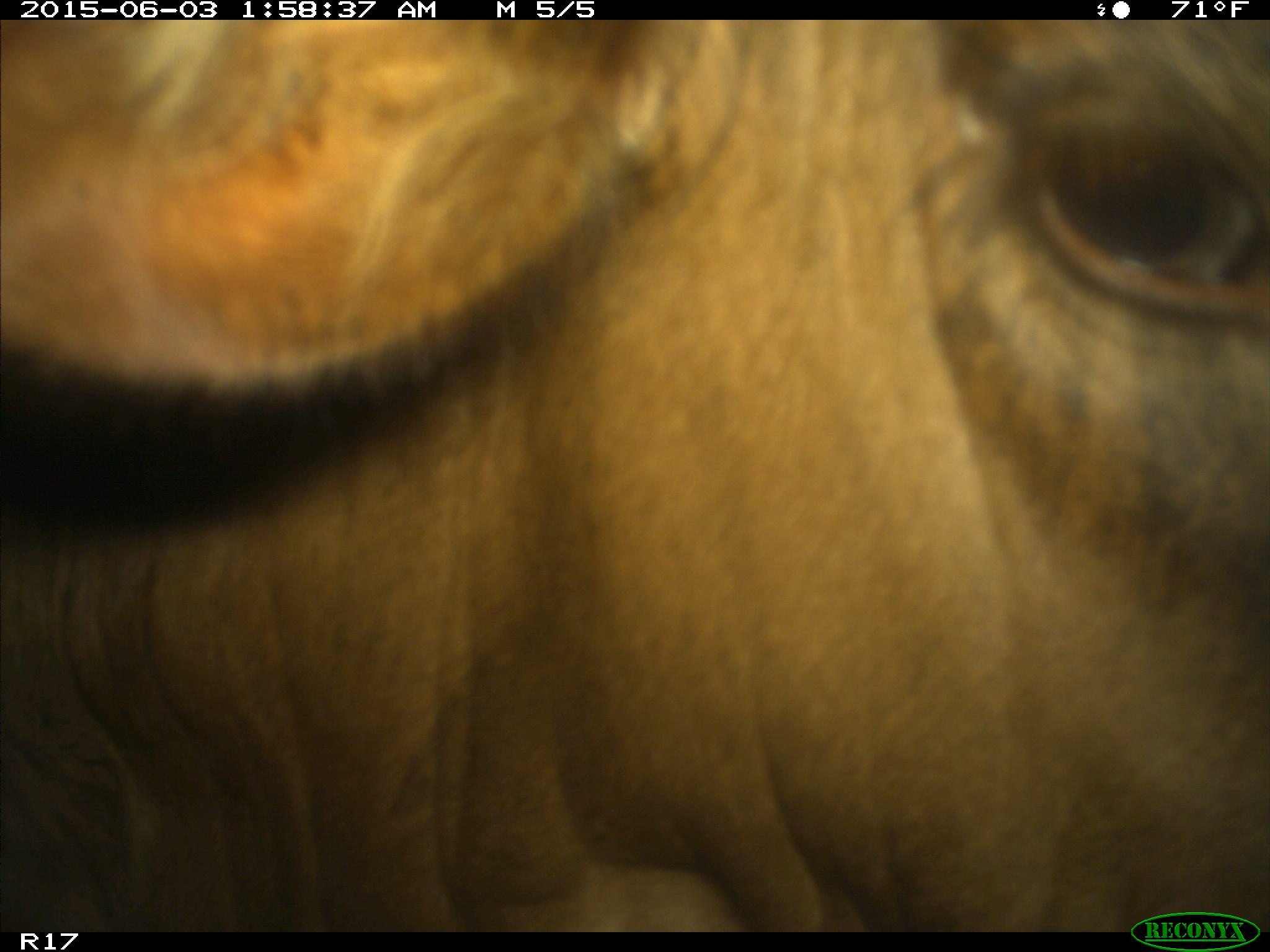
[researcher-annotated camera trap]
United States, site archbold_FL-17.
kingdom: Animalia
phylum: Chordata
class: Mammalia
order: Artiodactyla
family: Bovidae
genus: Bos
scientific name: Bos taurus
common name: domestic cow